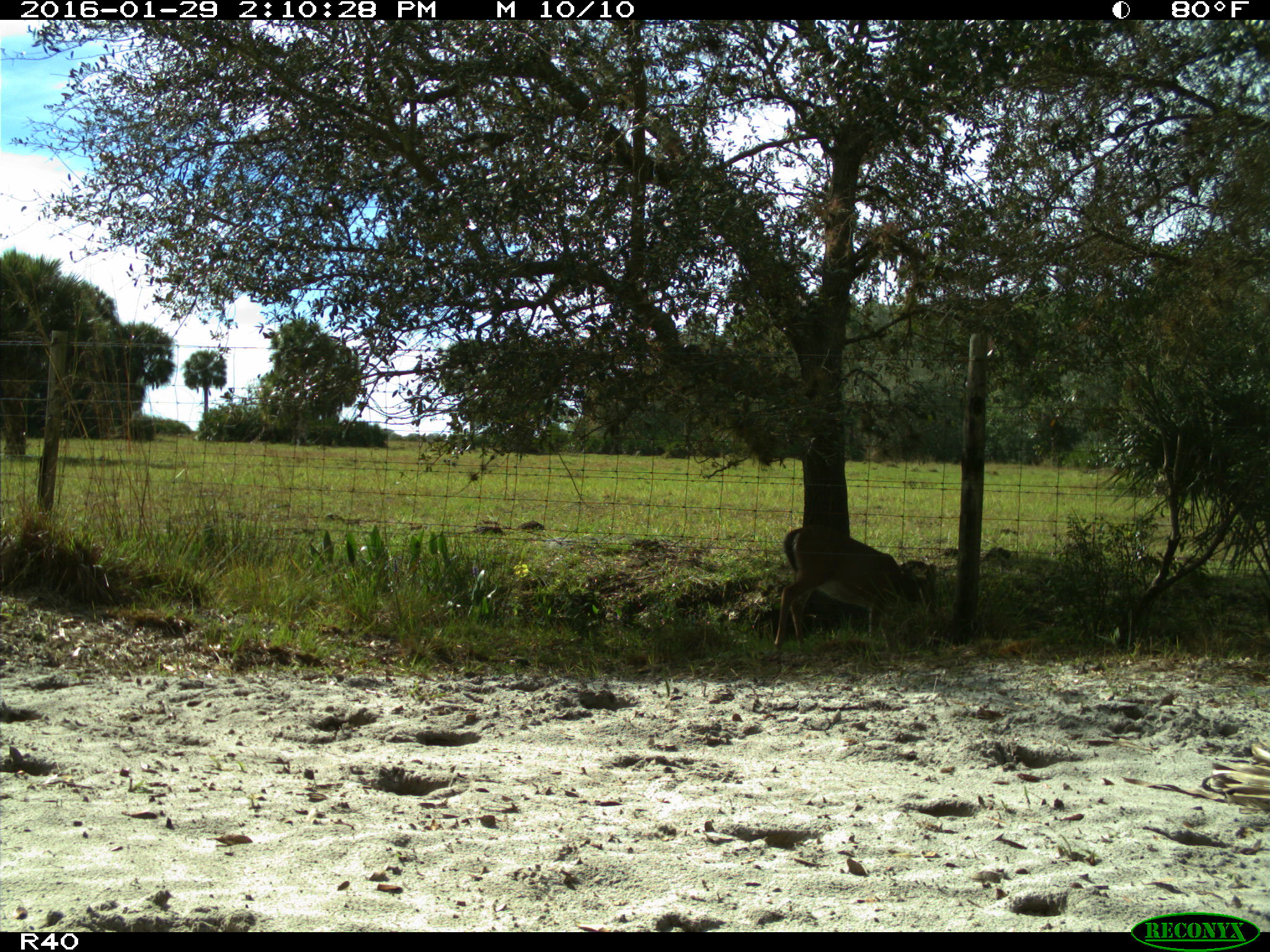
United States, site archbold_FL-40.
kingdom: Animalia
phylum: Chordata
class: Mammalia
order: Artiodactyla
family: Cervidae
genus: Odocoileus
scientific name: Odocoileus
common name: deer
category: unidentified deer